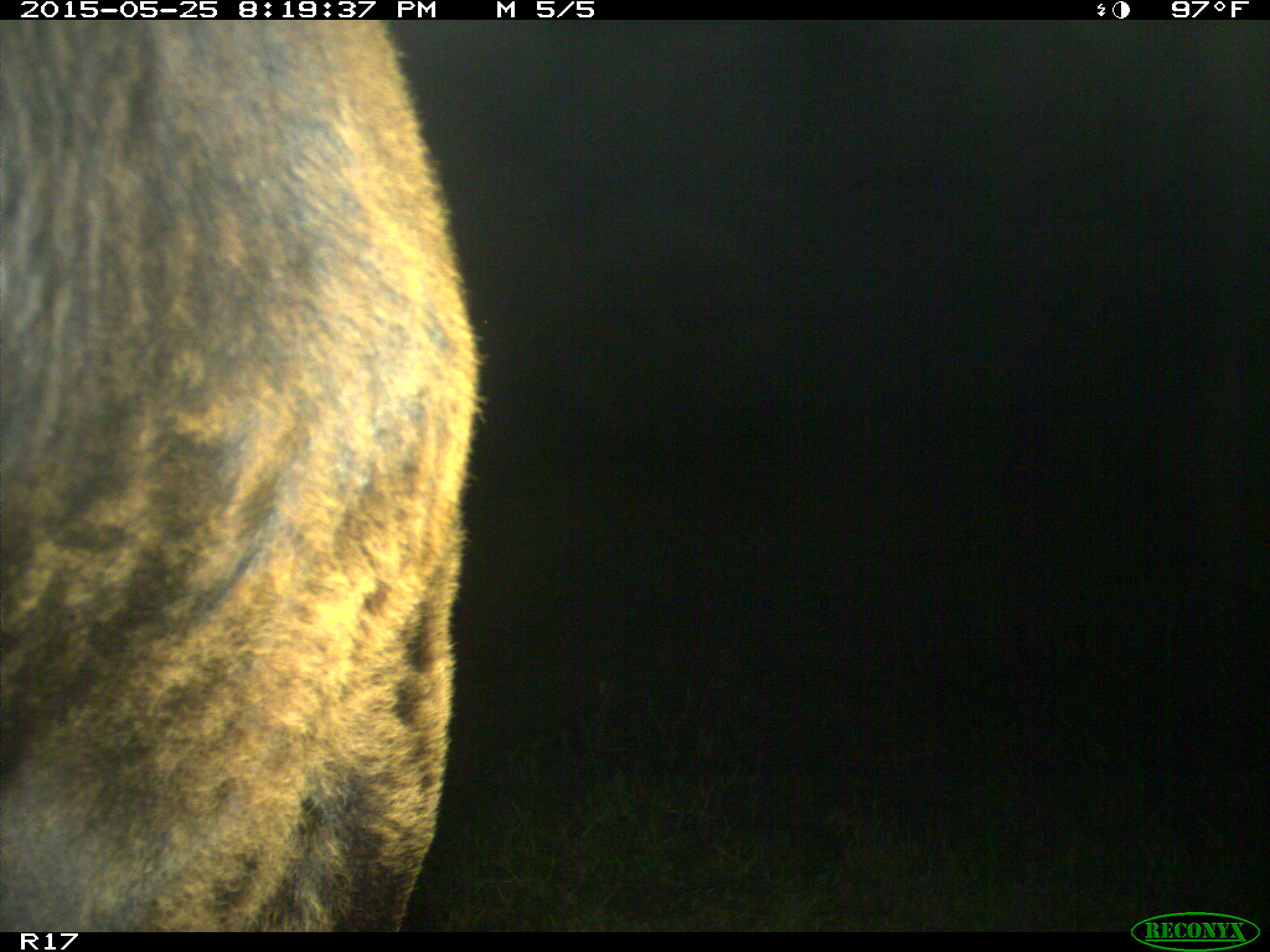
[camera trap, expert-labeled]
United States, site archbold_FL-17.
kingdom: Animalia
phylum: Chordata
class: Mammalia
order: Artiodactyla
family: Bovidae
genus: Bos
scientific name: Bos taurus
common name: domestic cow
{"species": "Bos taurus (domestic cow)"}